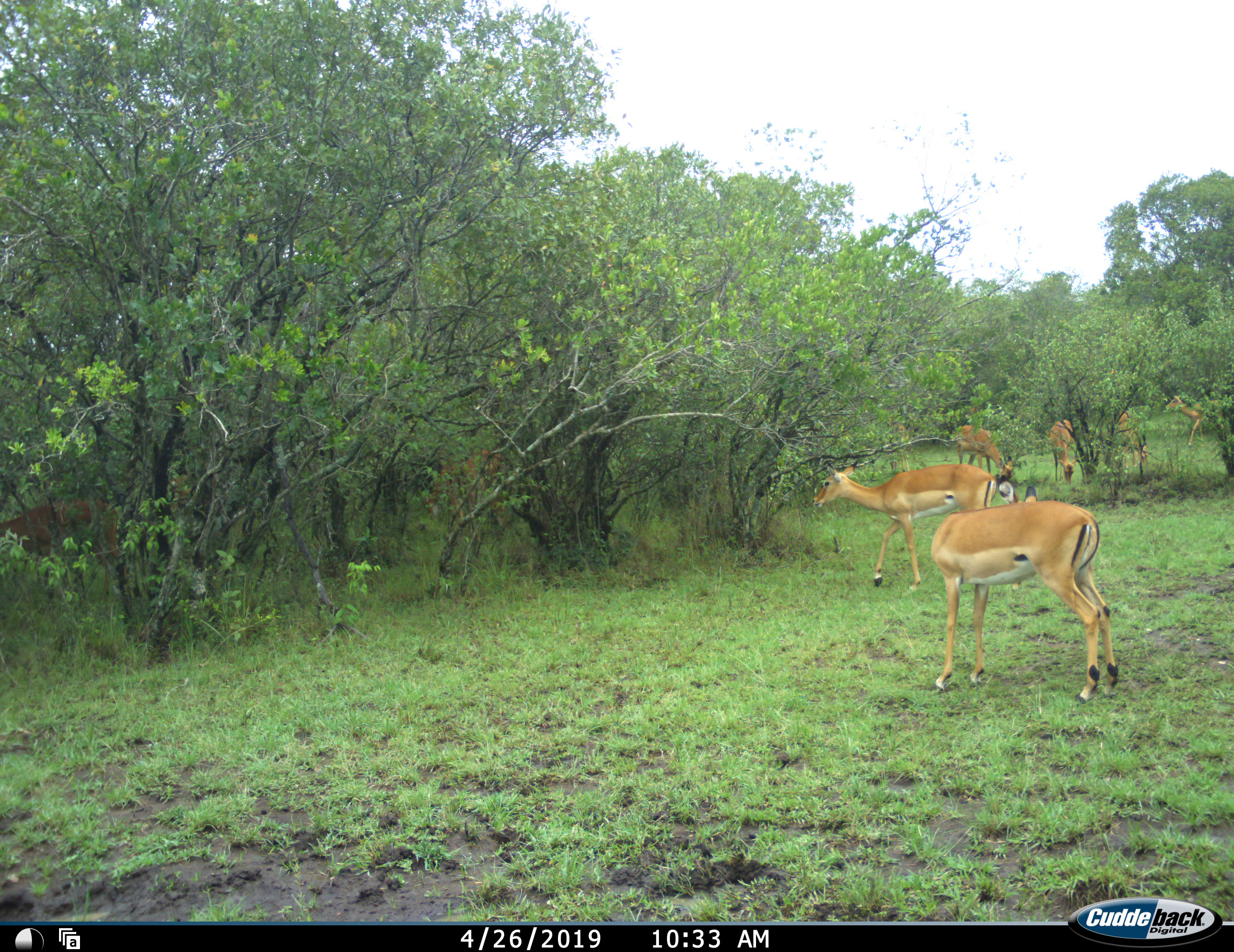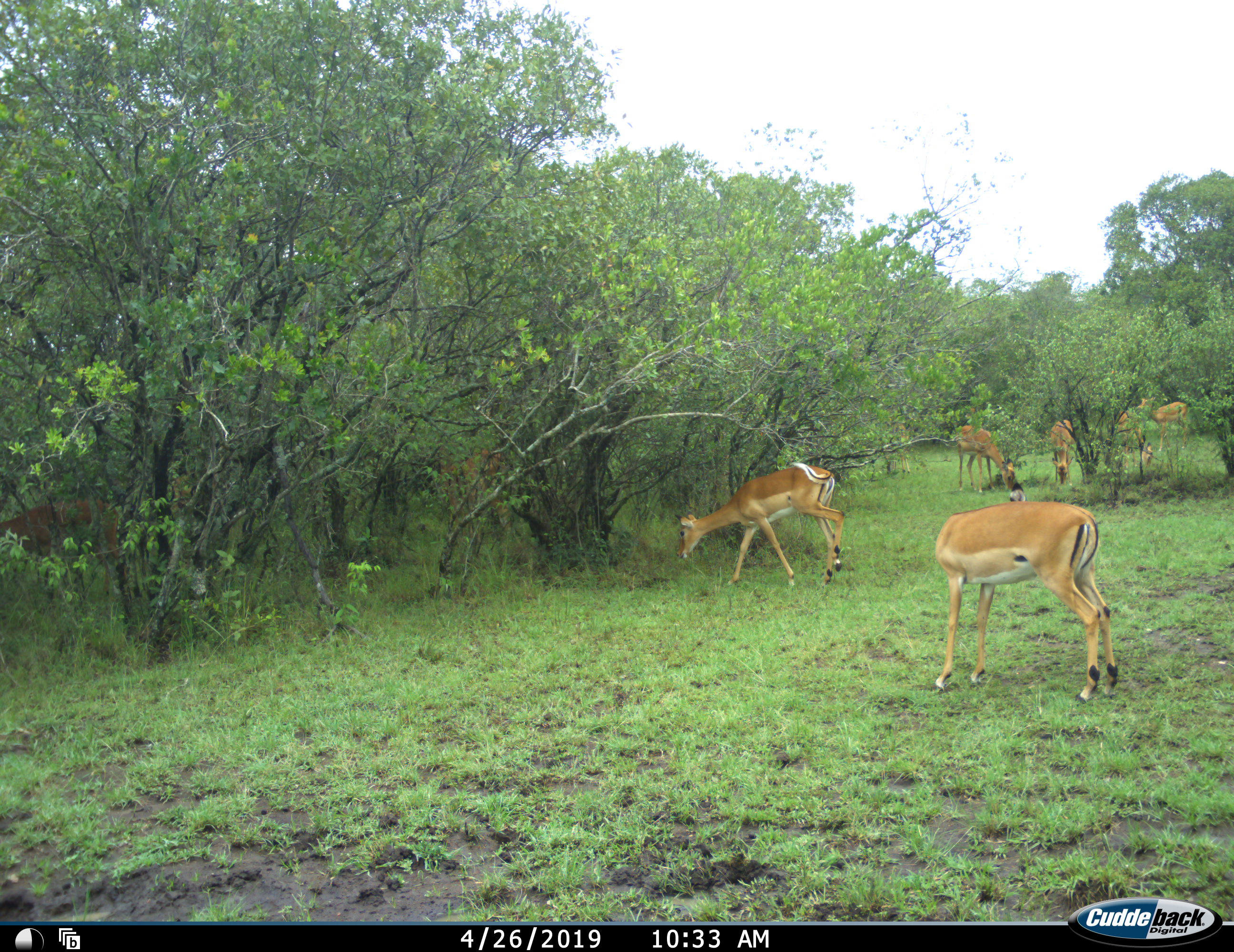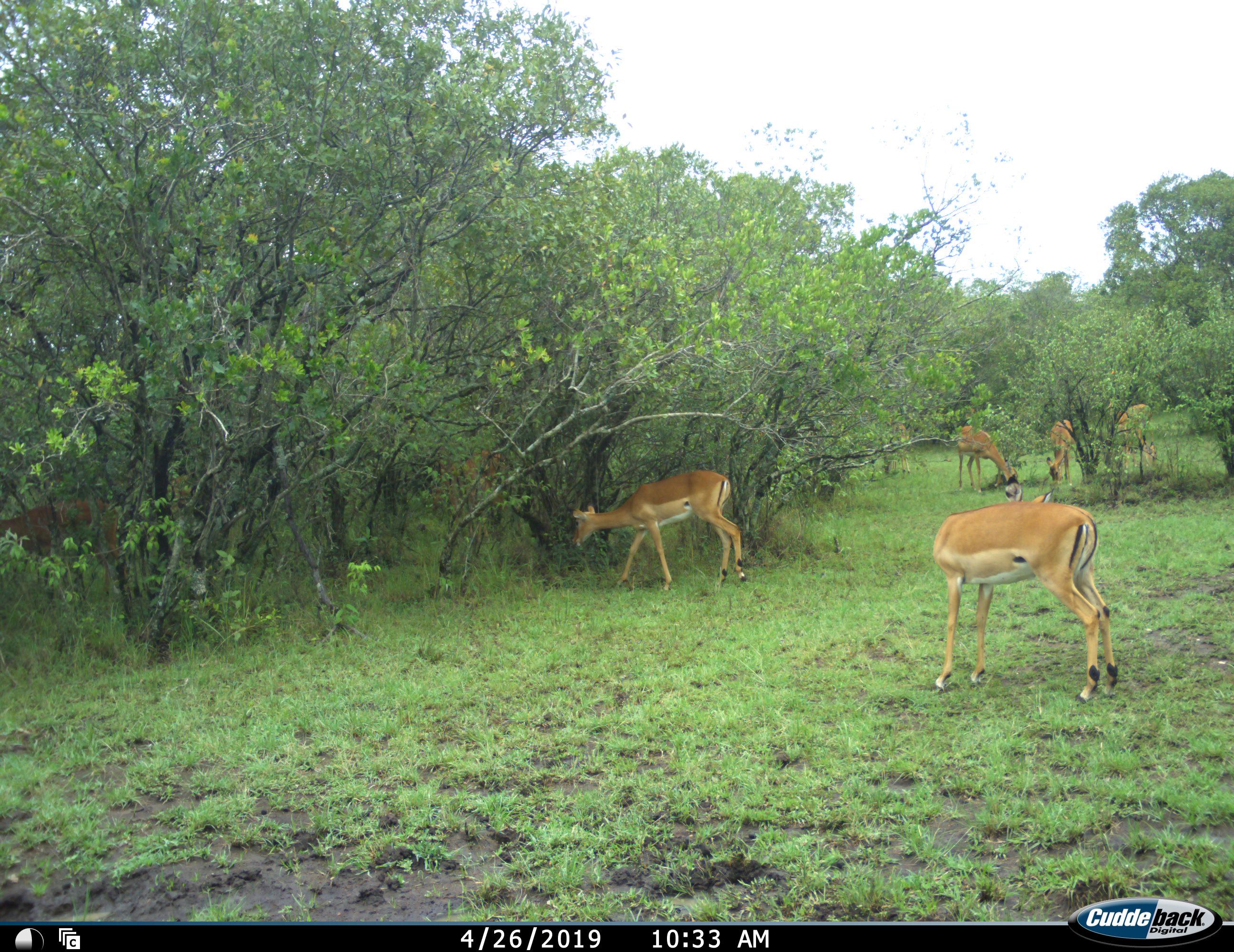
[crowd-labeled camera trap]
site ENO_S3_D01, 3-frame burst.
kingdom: Animalia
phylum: Chordata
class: Mammalia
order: Artiodactyla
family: Bovidae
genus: Aepyceros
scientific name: Aepyceros melampus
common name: impala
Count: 8.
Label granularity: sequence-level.